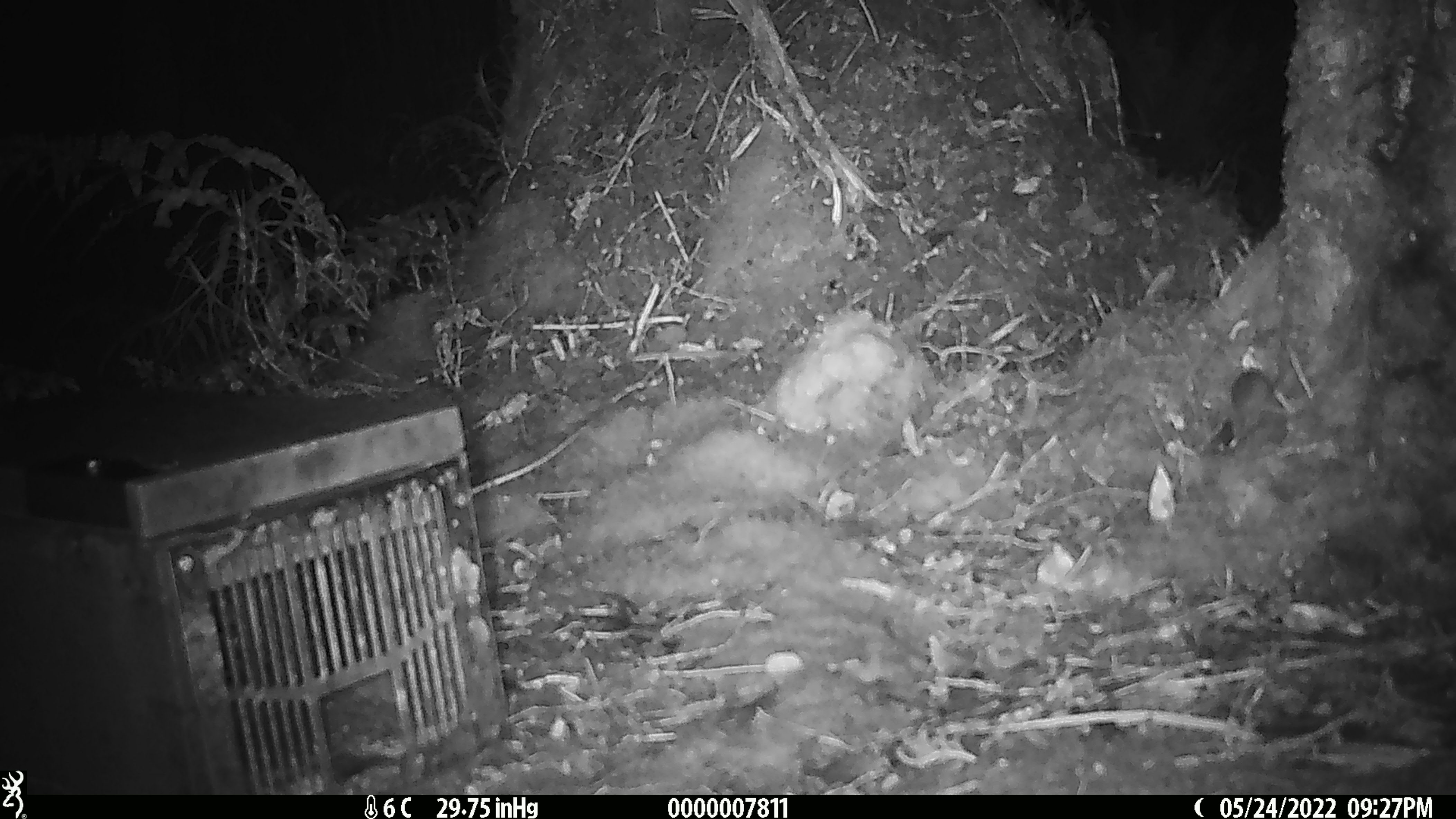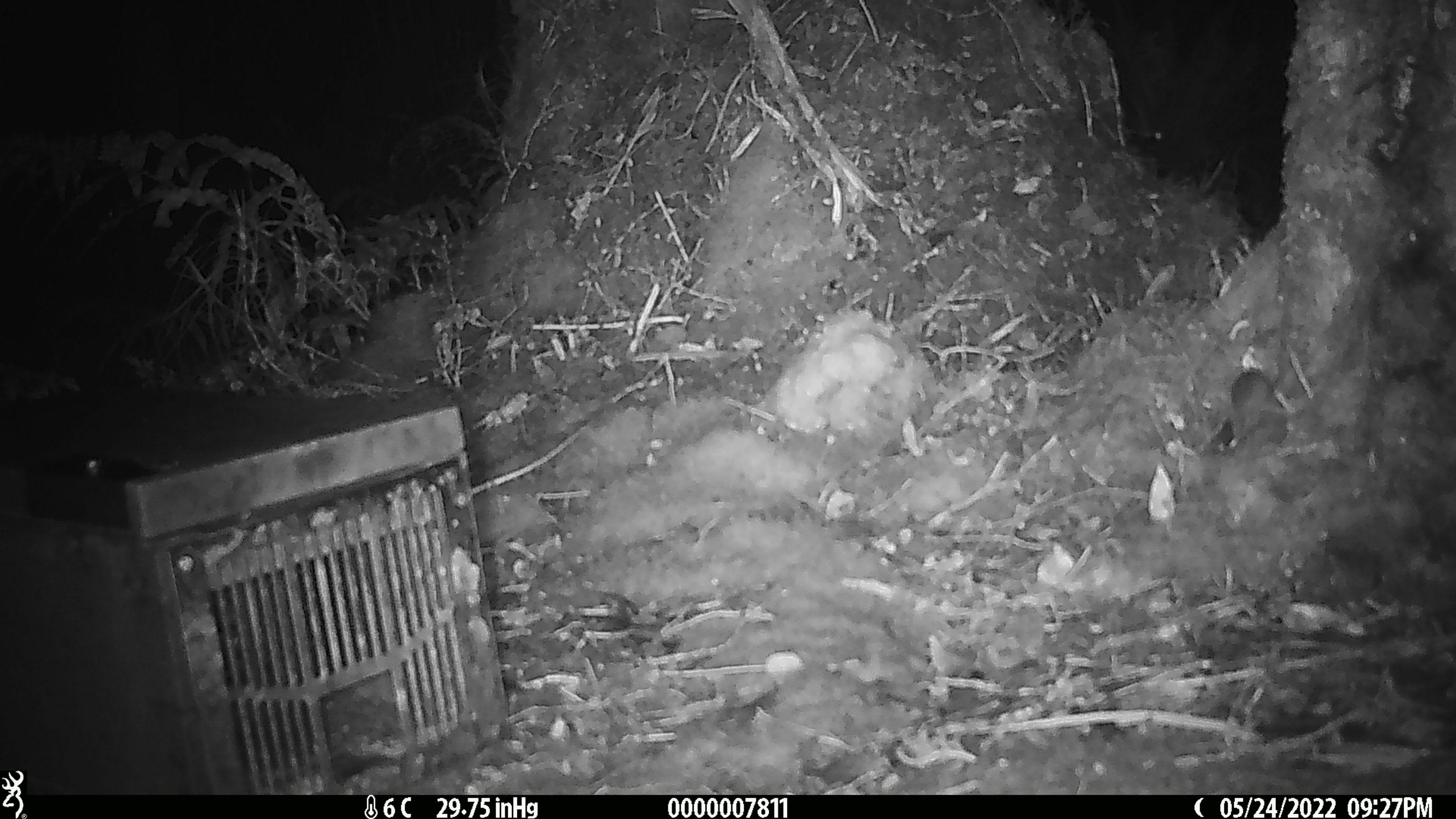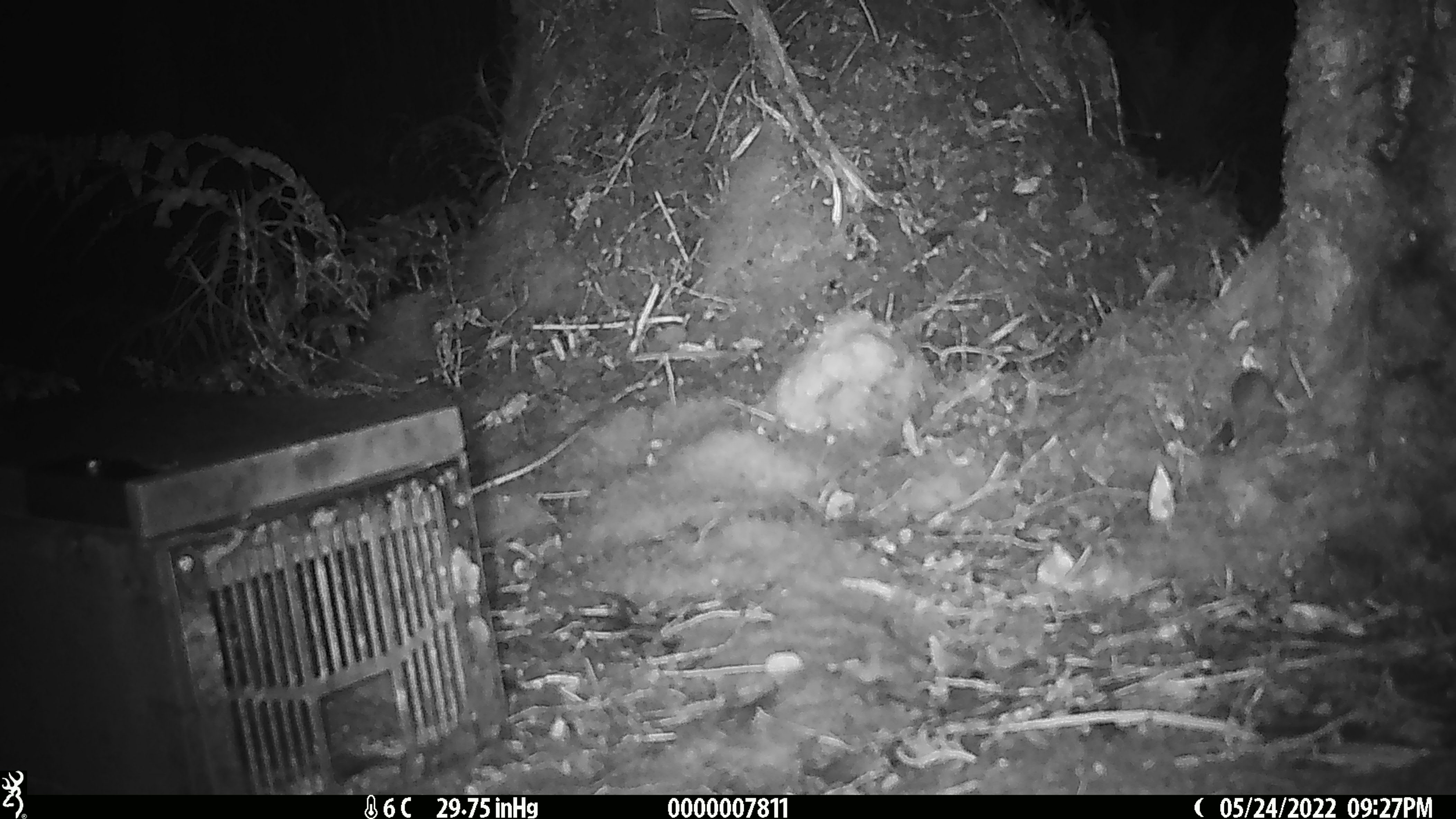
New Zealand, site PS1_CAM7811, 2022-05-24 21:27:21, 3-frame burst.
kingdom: Animalia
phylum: Chordata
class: Mammalia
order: Rodentia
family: Muridae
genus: Mus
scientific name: Mus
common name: mouse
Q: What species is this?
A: Mouse (Mus).